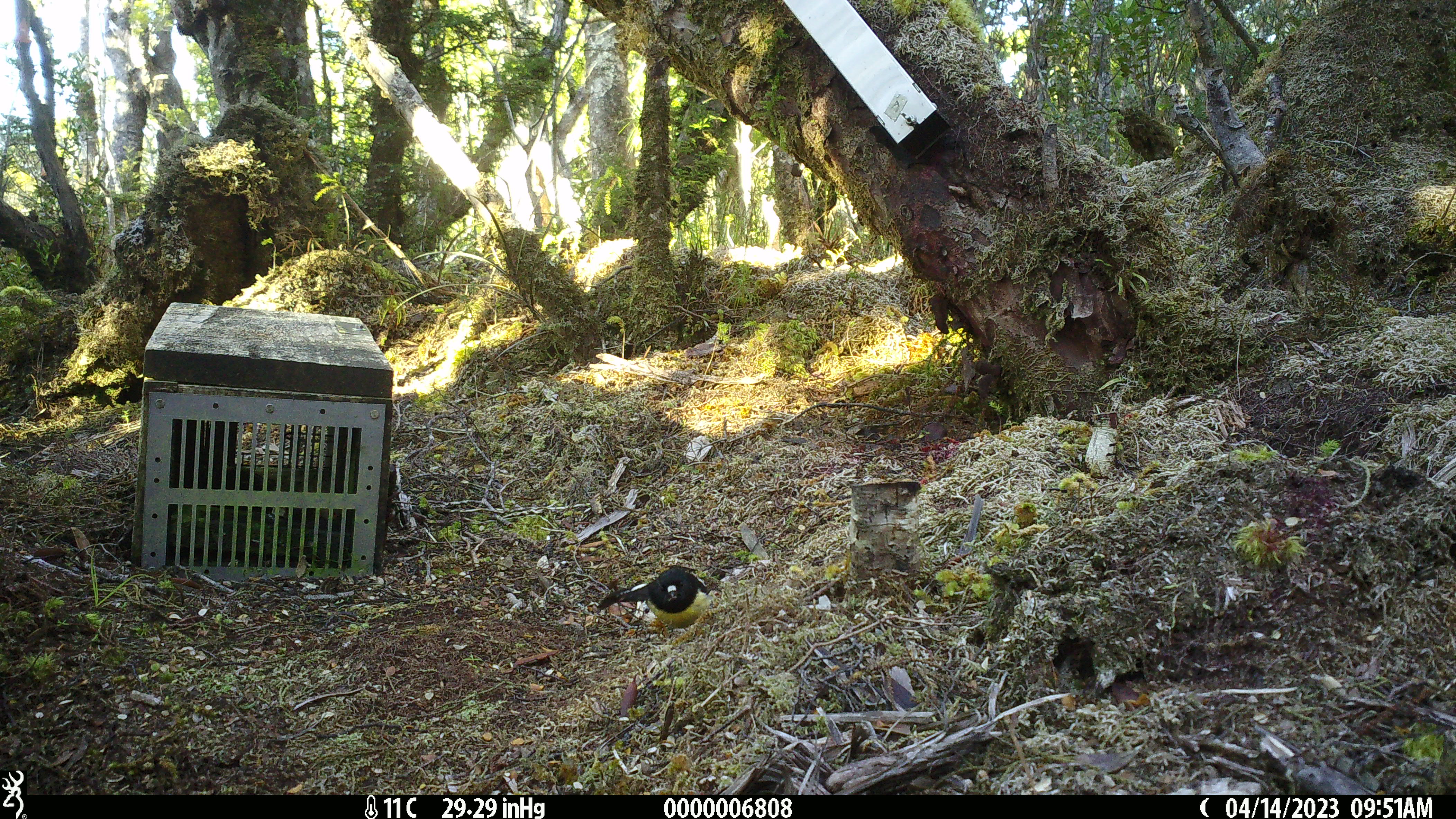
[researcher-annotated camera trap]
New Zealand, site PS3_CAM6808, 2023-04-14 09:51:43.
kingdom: Animalia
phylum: Chordata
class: Aves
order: Passeriformes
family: Petroicidae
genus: Petroica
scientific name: Petroica macrocephala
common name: tomtit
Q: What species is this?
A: Tomtit (Petroica macrocephala).